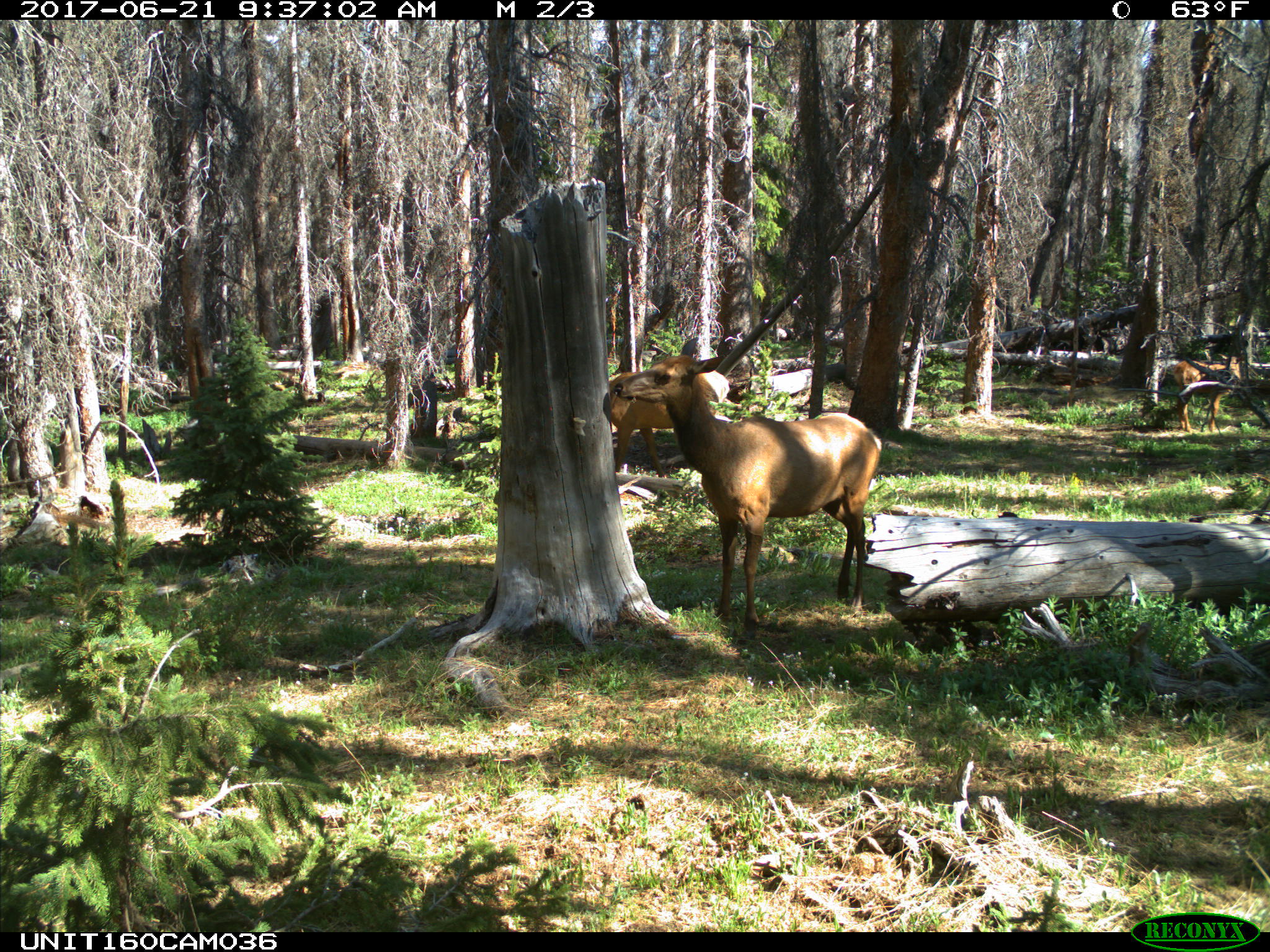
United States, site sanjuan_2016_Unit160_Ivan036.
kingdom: Animalia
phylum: Chordata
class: Mammalia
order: Artiodactyla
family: Cervidae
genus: Cervus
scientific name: Cervus elaphus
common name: red deer